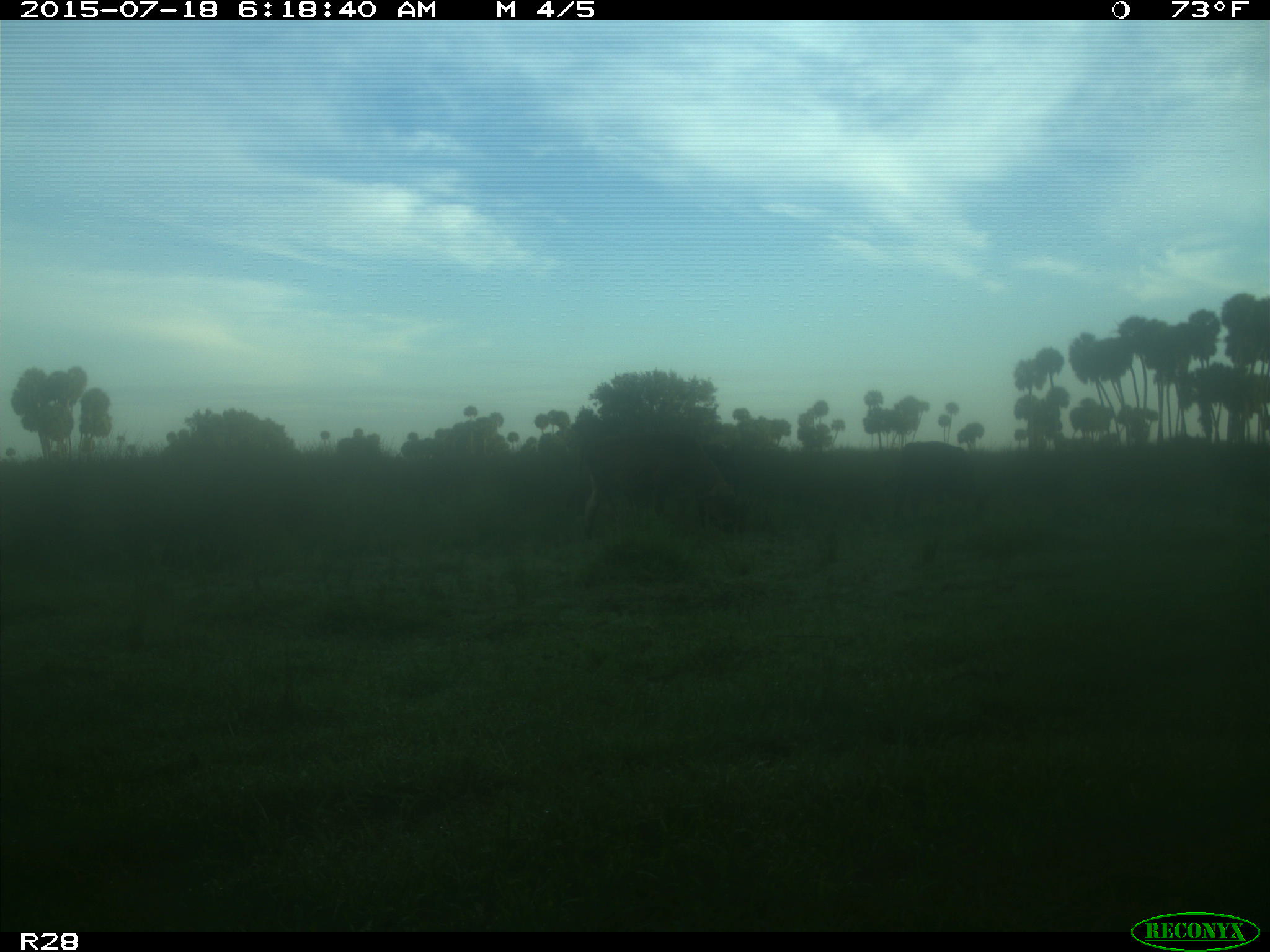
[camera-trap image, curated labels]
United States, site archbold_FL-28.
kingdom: Animalia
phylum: Chordata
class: Mammalia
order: Artiodactyla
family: Bovidae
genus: Bos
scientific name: Bos taurus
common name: domestic cow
Bos taurus (domestic cow).